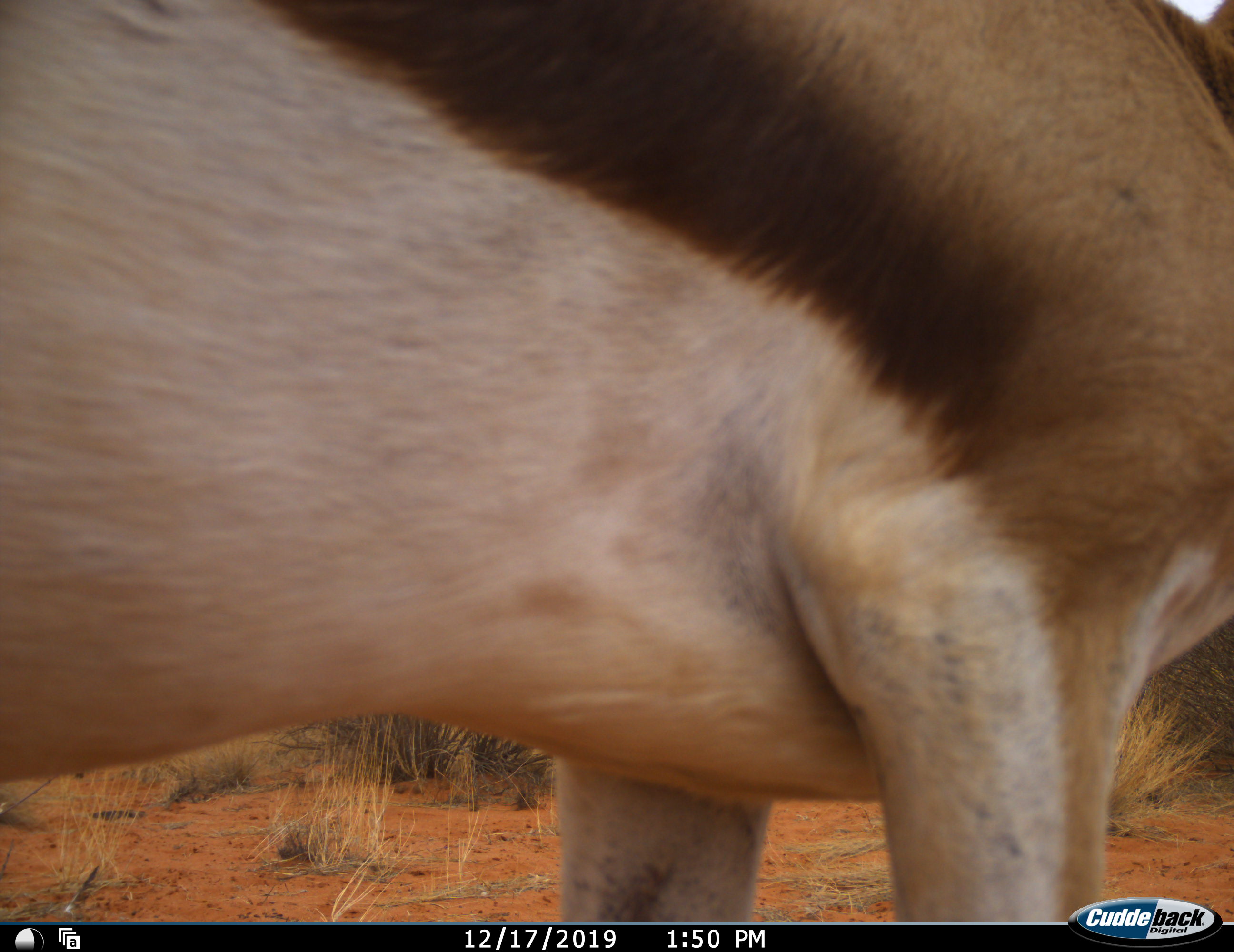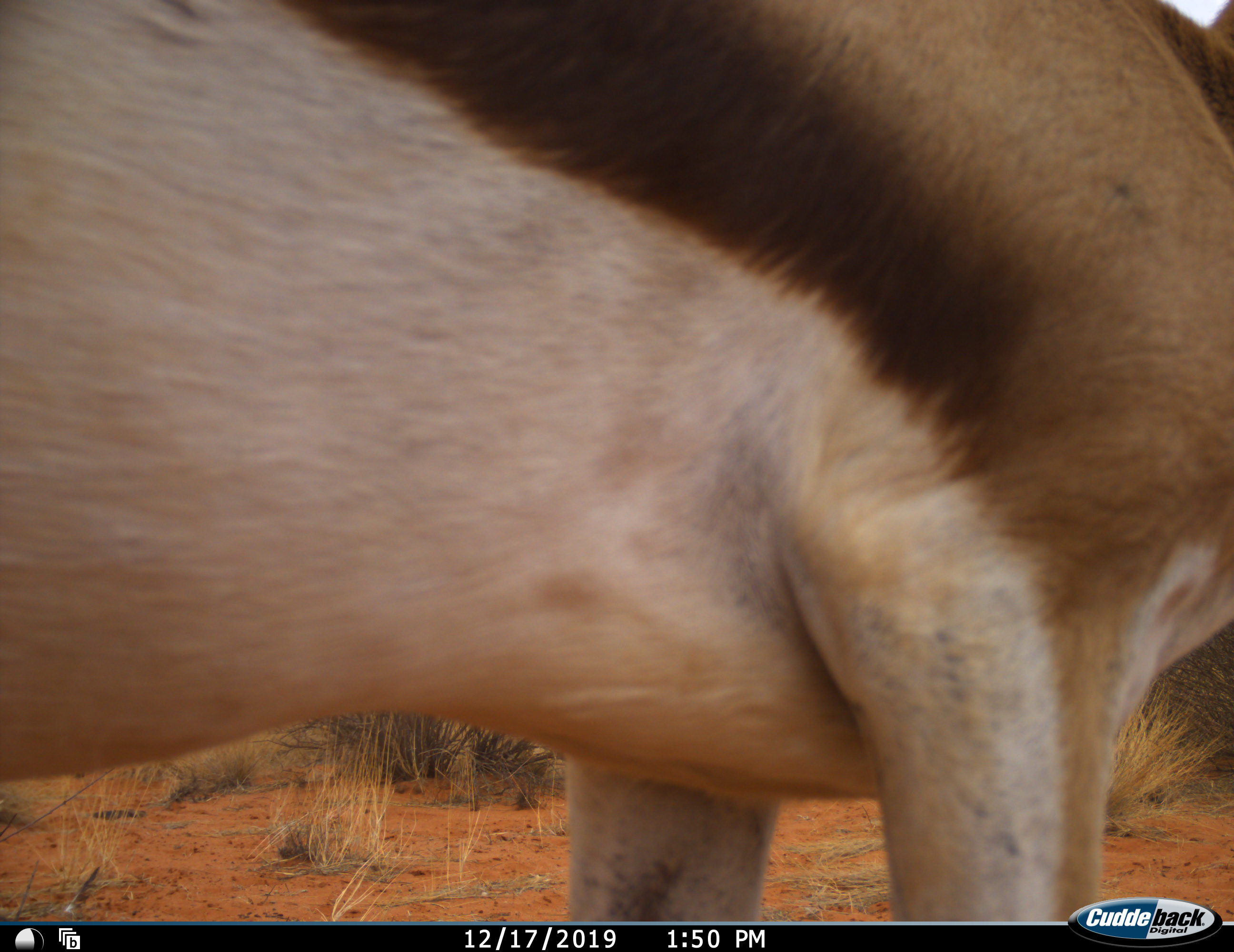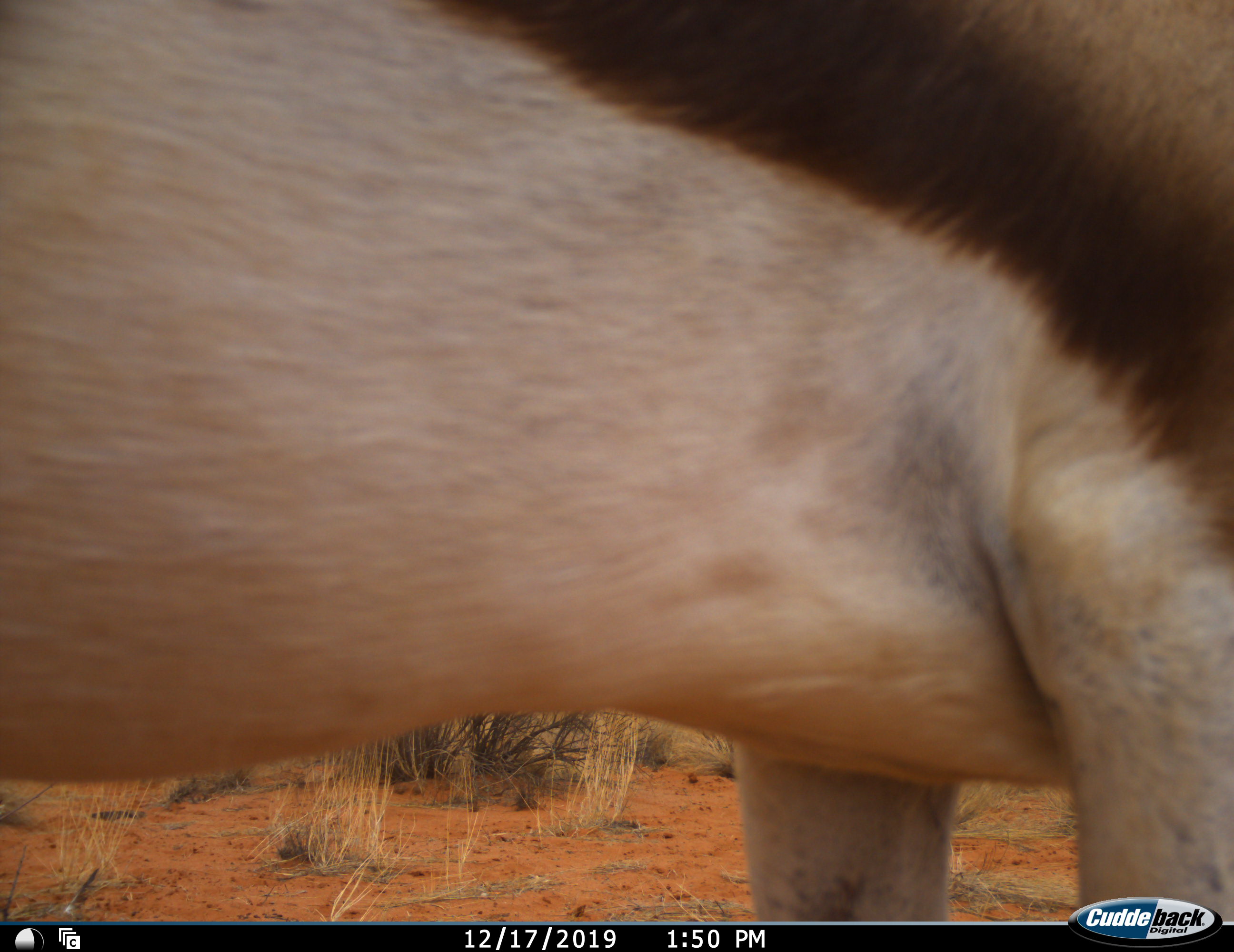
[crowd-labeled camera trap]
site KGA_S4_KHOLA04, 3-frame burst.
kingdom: Animalia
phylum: Chordata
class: Mammalia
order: Artiodactyla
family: Bovidae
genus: Antidorcas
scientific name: Antidorcas marsupialis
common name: springbok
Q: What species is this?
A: Springbok (Antidorcas marsupialis).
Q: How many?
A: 1.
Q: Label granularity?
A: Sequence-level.